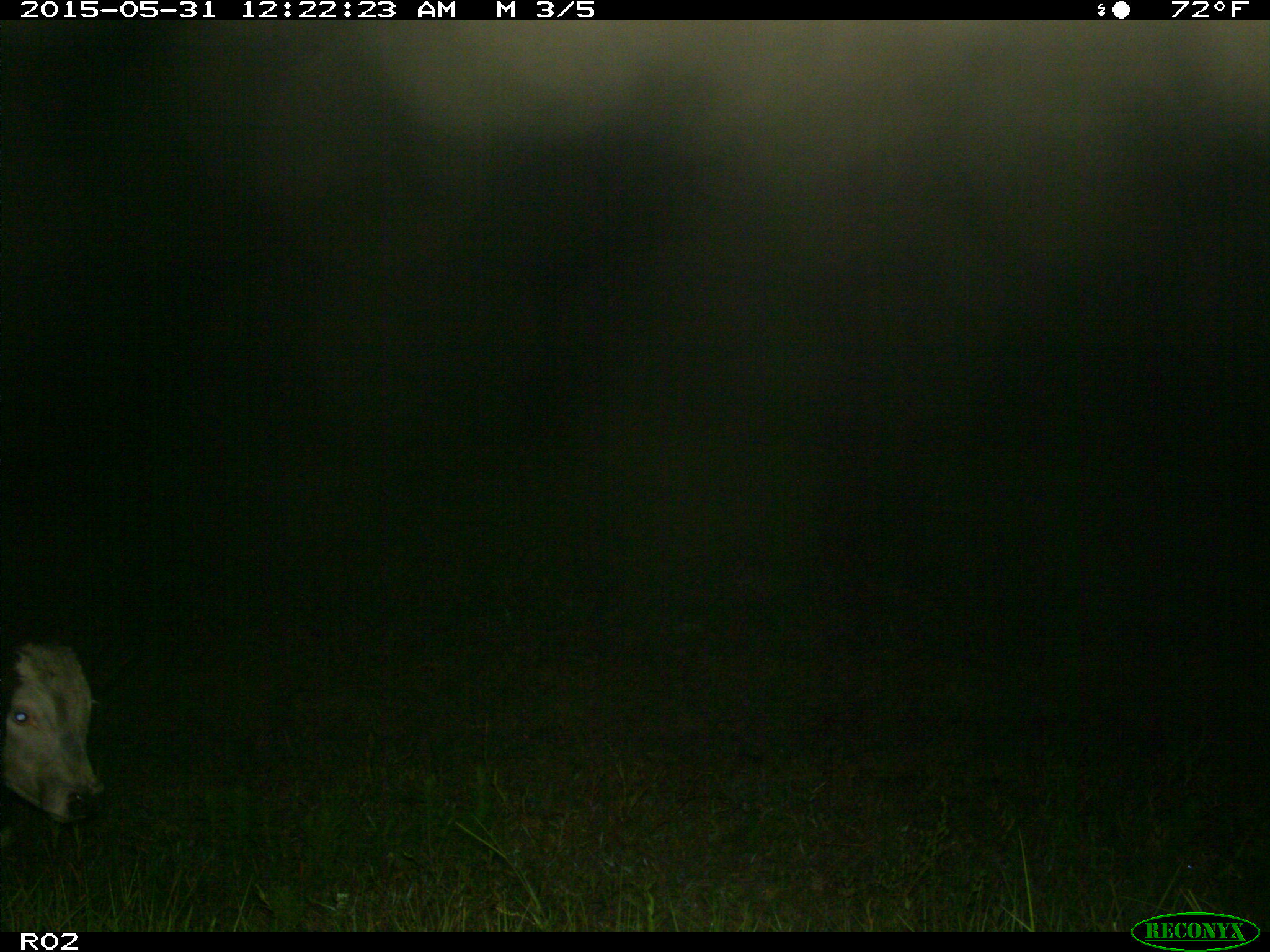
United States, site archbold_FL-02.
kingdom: Animalia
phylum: Chordata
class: Mammalia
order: Artiodactyla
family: Bovidae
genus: Bos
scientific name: Bos taurus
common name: domestic cow